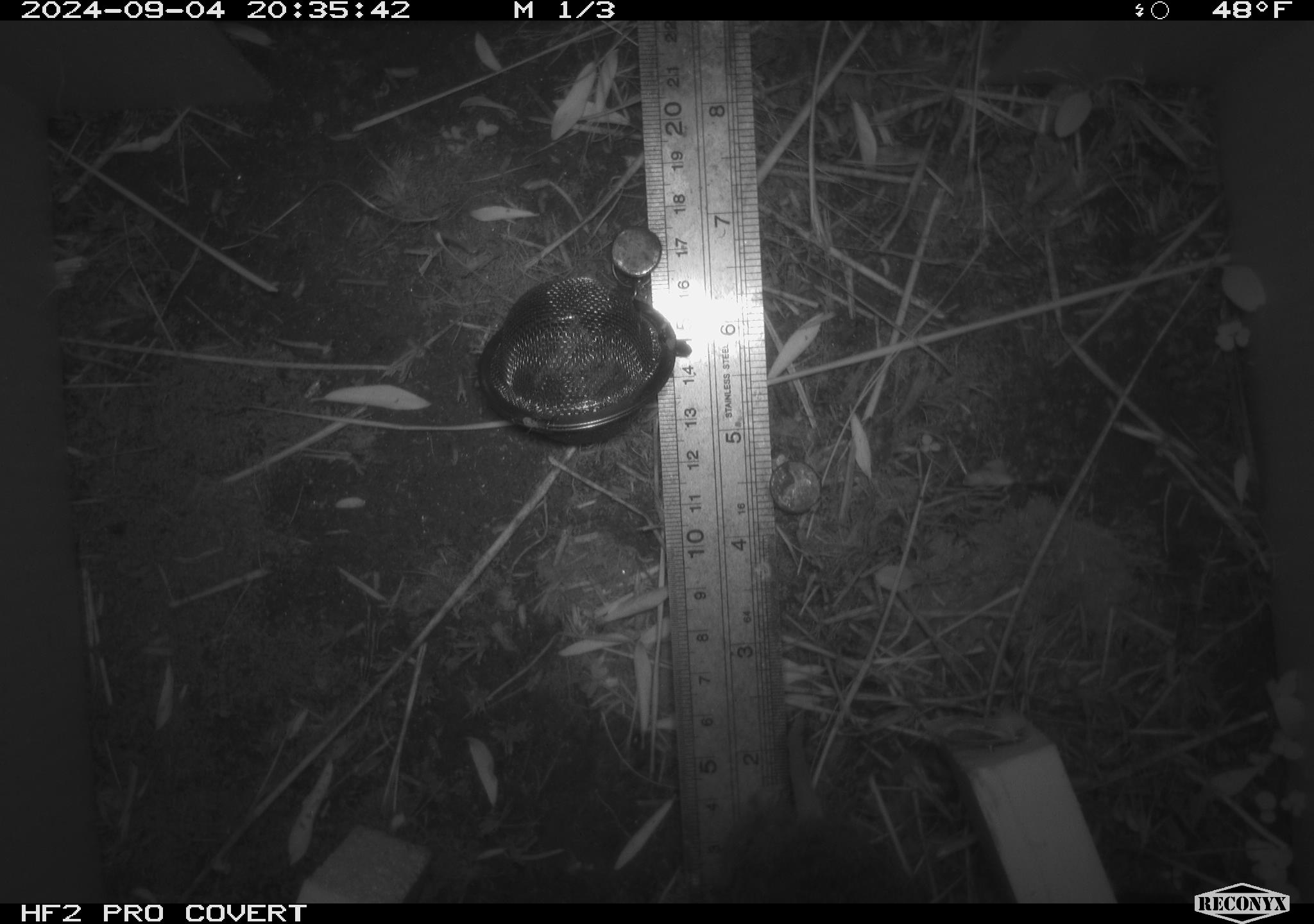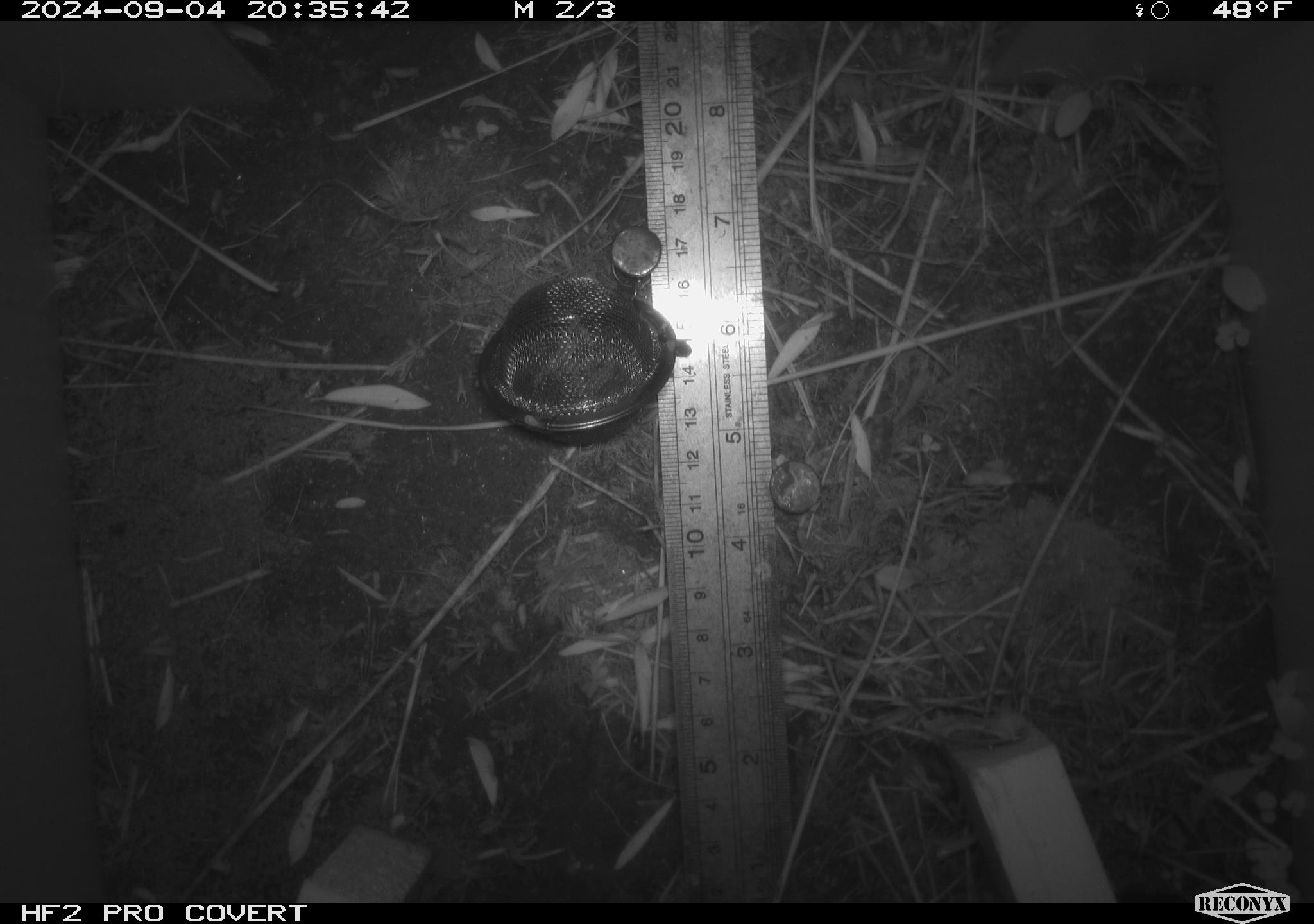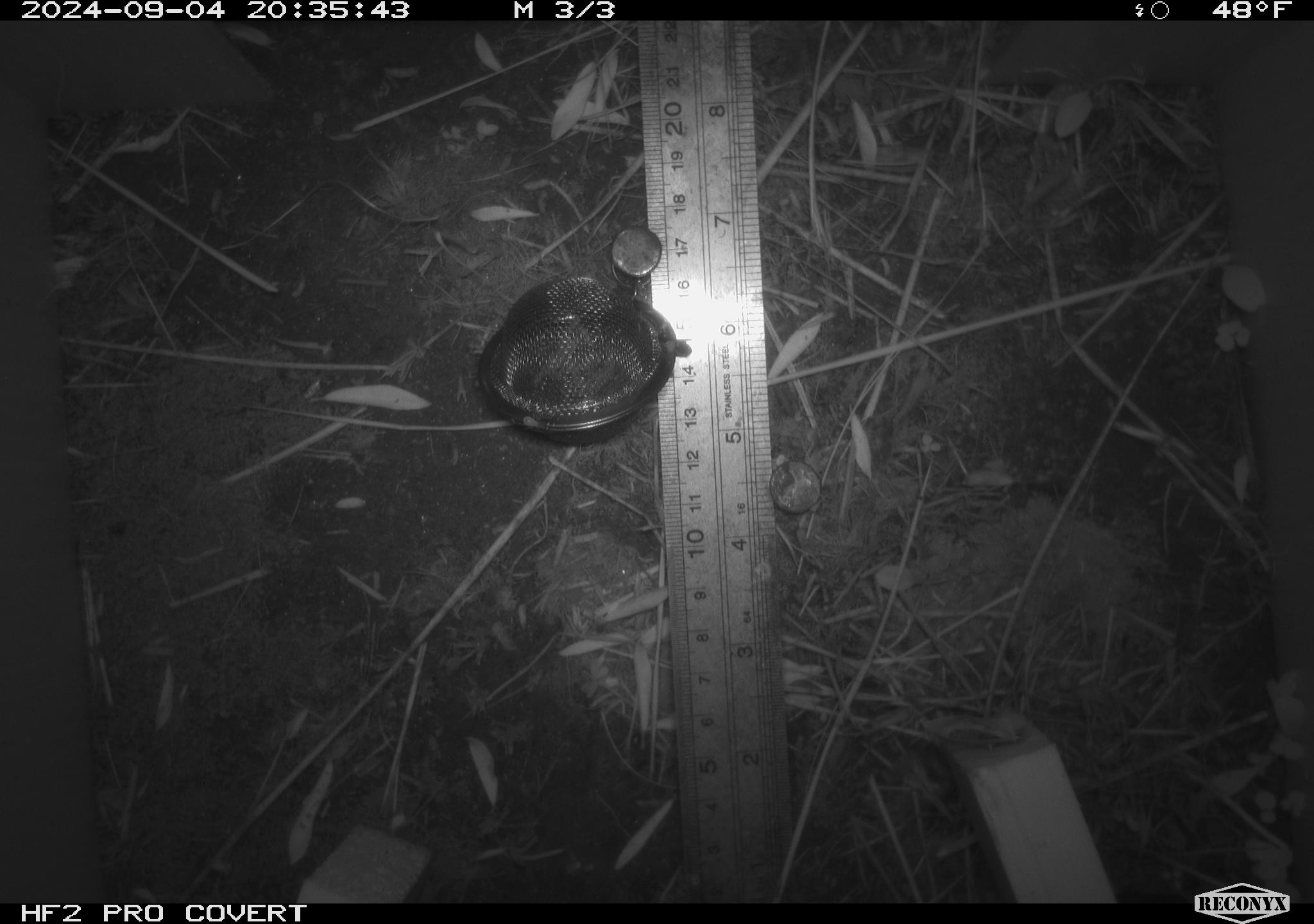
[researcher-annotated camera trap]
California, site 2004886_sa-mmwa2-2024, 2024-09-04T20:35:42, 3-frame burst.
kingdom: Animalia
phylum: Chordata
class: Mammalia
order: Rodentia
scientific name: Rodentia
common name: mouse species